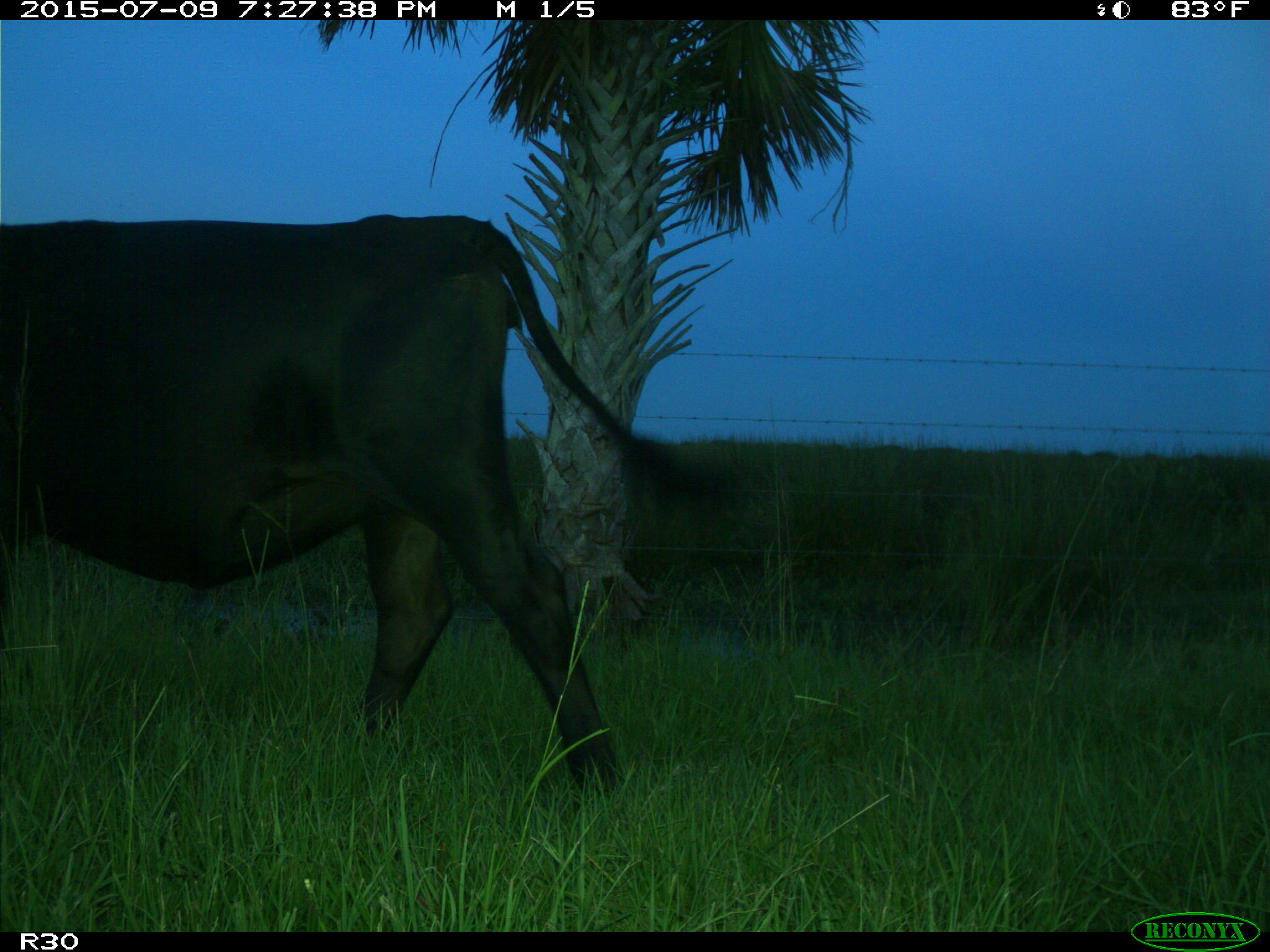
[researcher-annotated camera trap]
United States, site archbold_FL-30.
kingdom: Animalia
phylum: Chordata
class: Mammalia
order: Artiodactyla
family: Bovidae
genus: Bos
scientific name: Bos taurus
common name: domestic cow